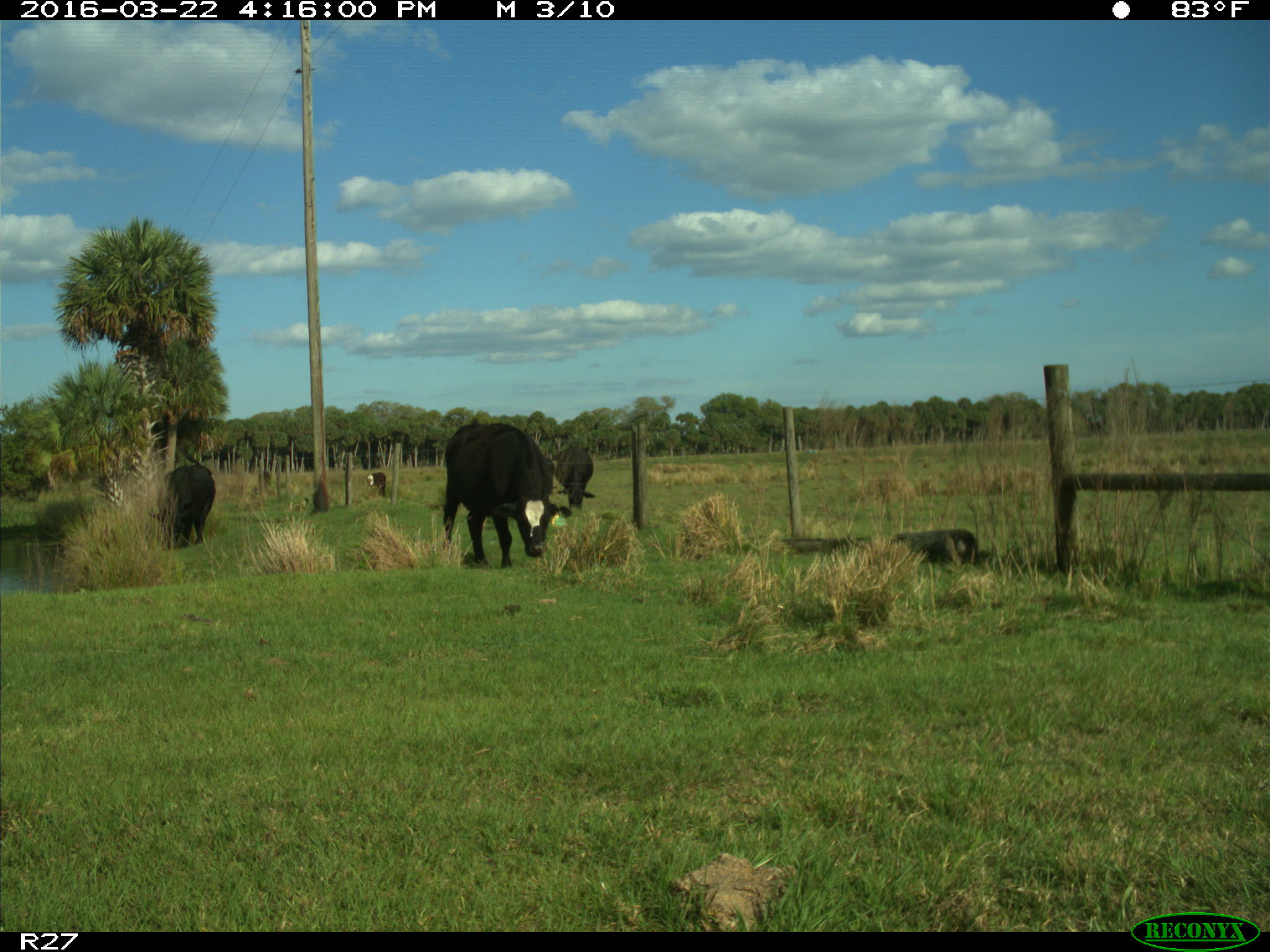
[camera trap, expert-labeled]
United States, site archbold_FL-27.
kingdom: Animalia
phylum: Chordata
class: Mammalia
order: Artiodactyla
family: Bovidae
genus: Bos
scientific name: Bos taurus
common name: domestic cow